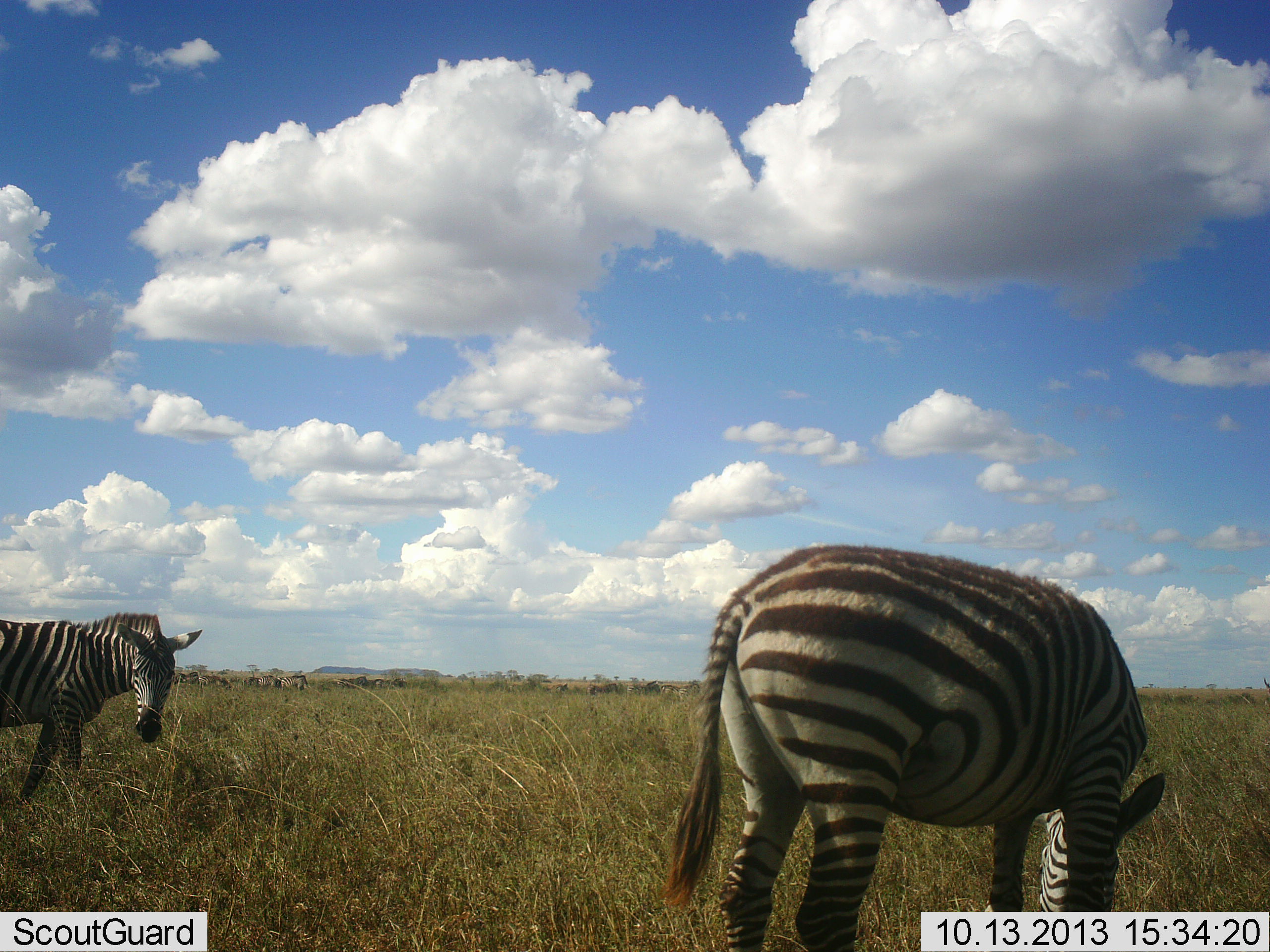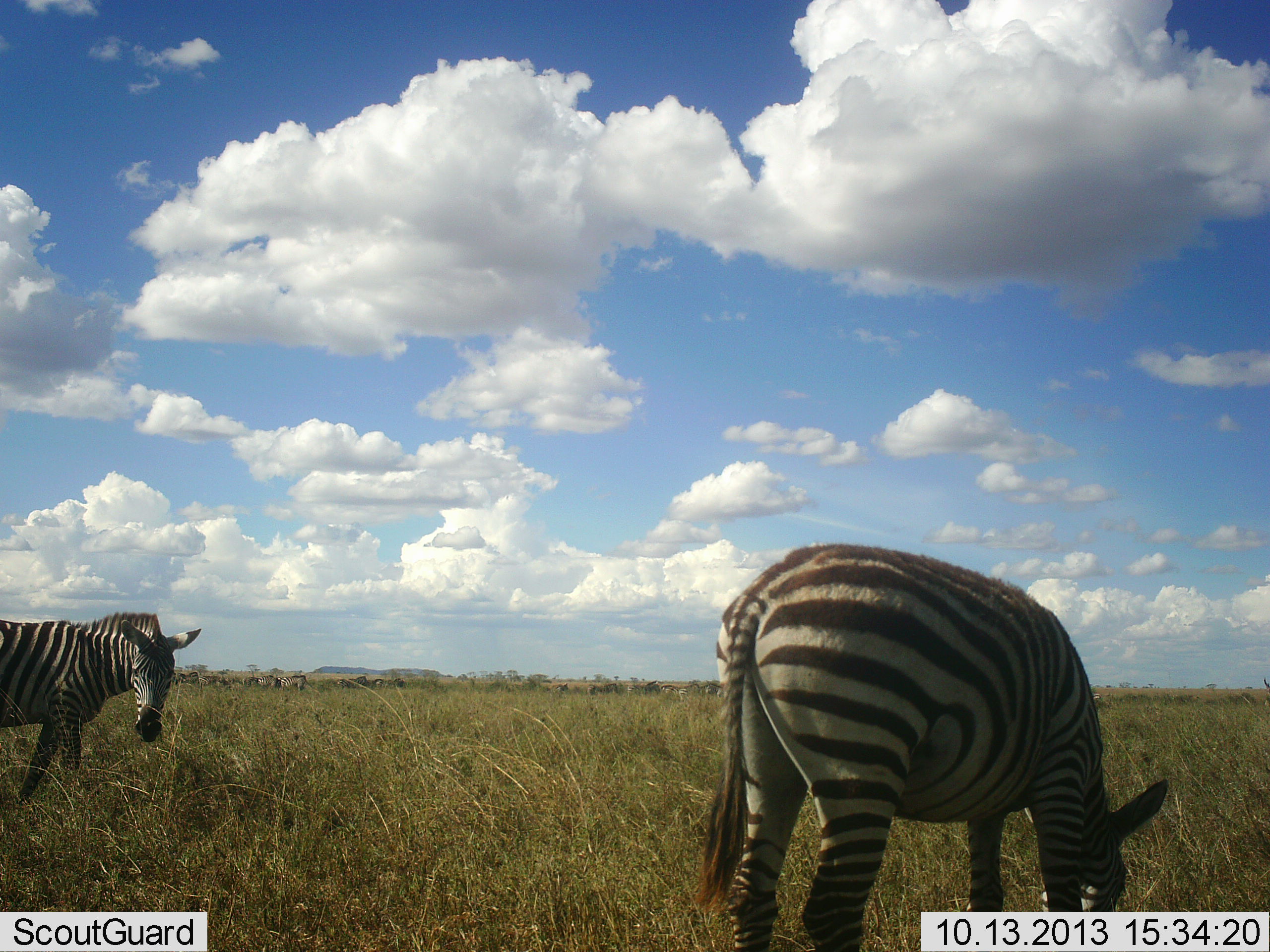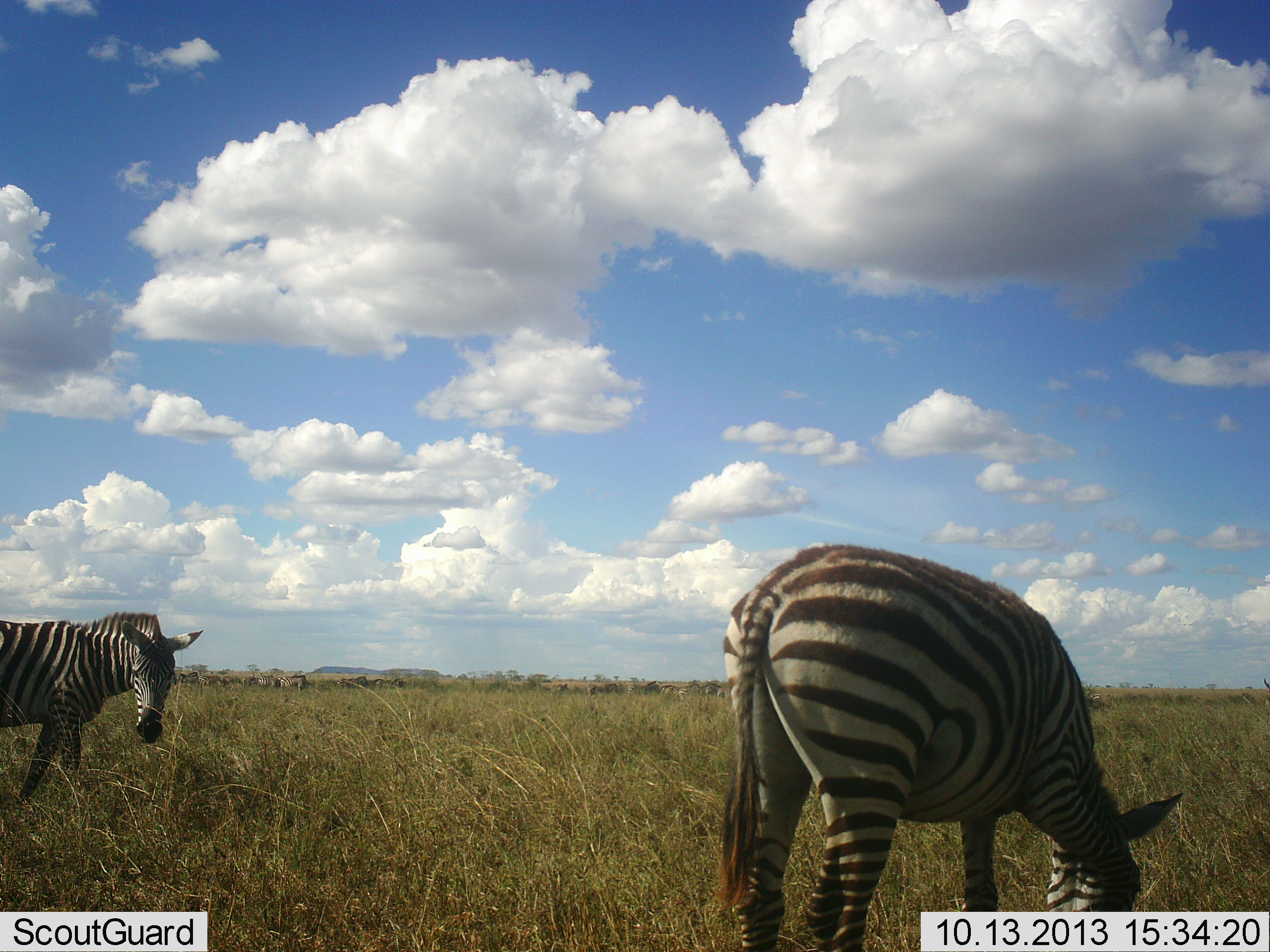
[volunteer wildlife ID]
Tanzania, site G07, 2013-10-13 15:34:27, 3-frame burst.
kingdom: Animalia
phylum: Chordata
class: Mammalia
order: Perissodactyla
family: Equidae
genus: Equus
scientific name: Equus quagga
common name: plains zebra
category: zebra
Zebra (plains zebra) (Equus quagga), count 2. Behavior (volunteer vote fractions): standing 64%, resting 0%, moving 0%, interacting 0%. Young present (vote fraction): 0%. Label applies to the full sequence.